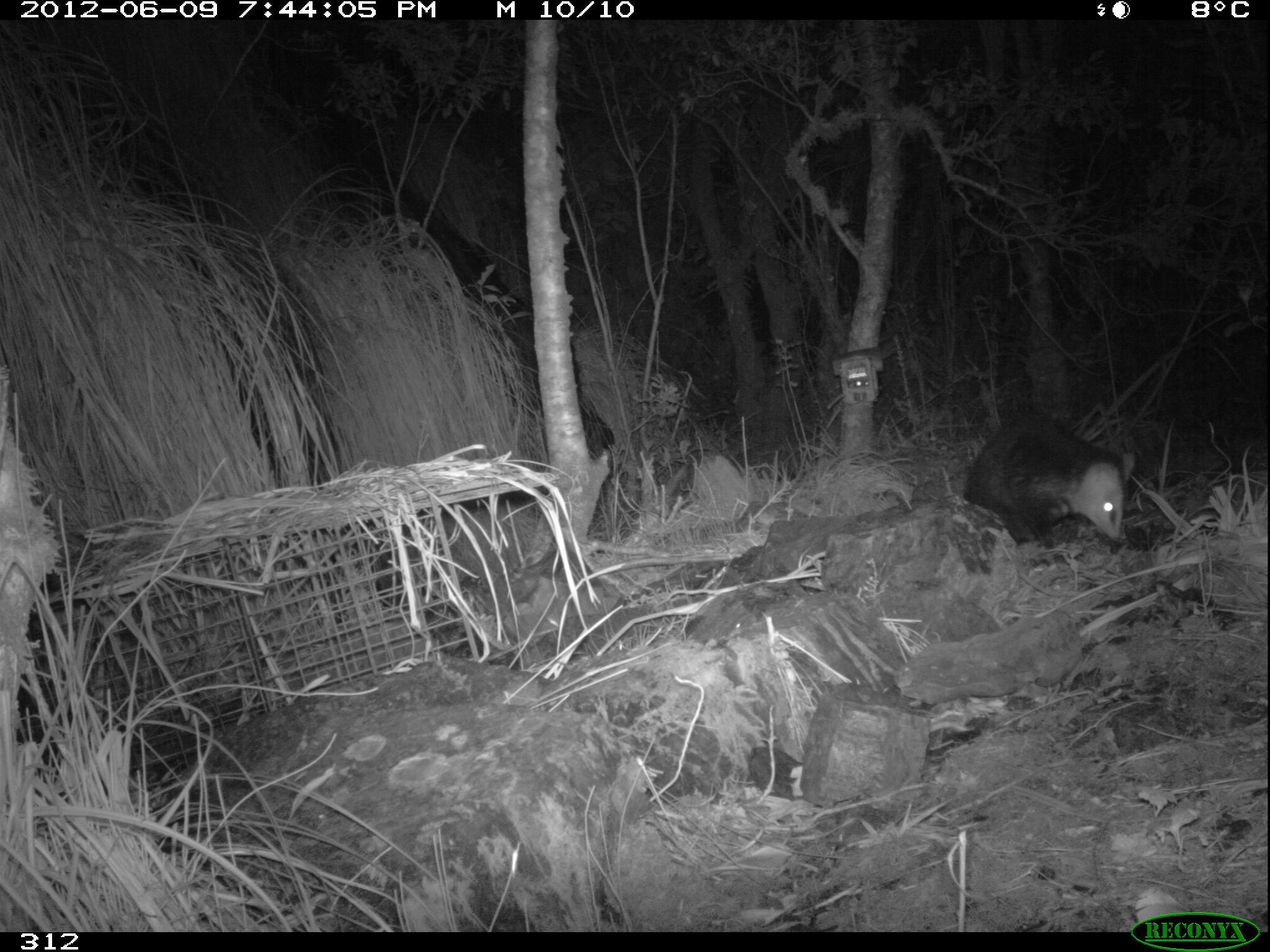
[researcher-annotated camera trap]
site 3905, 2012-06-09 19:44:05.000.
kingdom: Animalia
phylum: Chordata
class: Mammalia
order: Didelphimorphia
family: Didelphidae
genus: Didelphis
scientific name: Didelphis pernigra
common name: andean white-eared opossum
Didelphis pernigra (andean white-eared opossum).